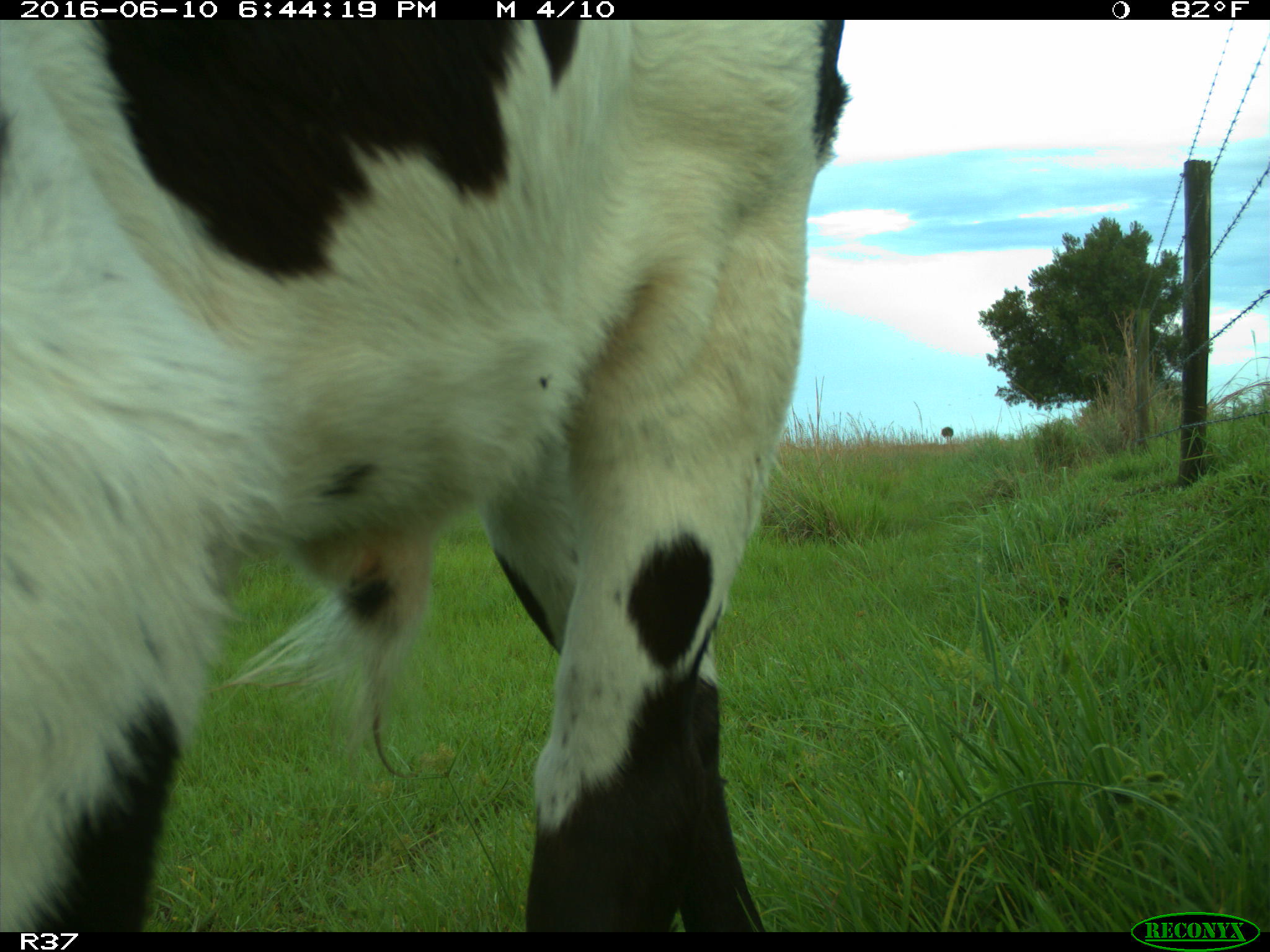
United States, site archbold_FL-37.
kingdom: Animalia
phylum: Chordata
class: Mammalia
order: Artiodactyla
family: Bovidae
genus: Bos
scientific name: Bos taurus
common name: domestic cow